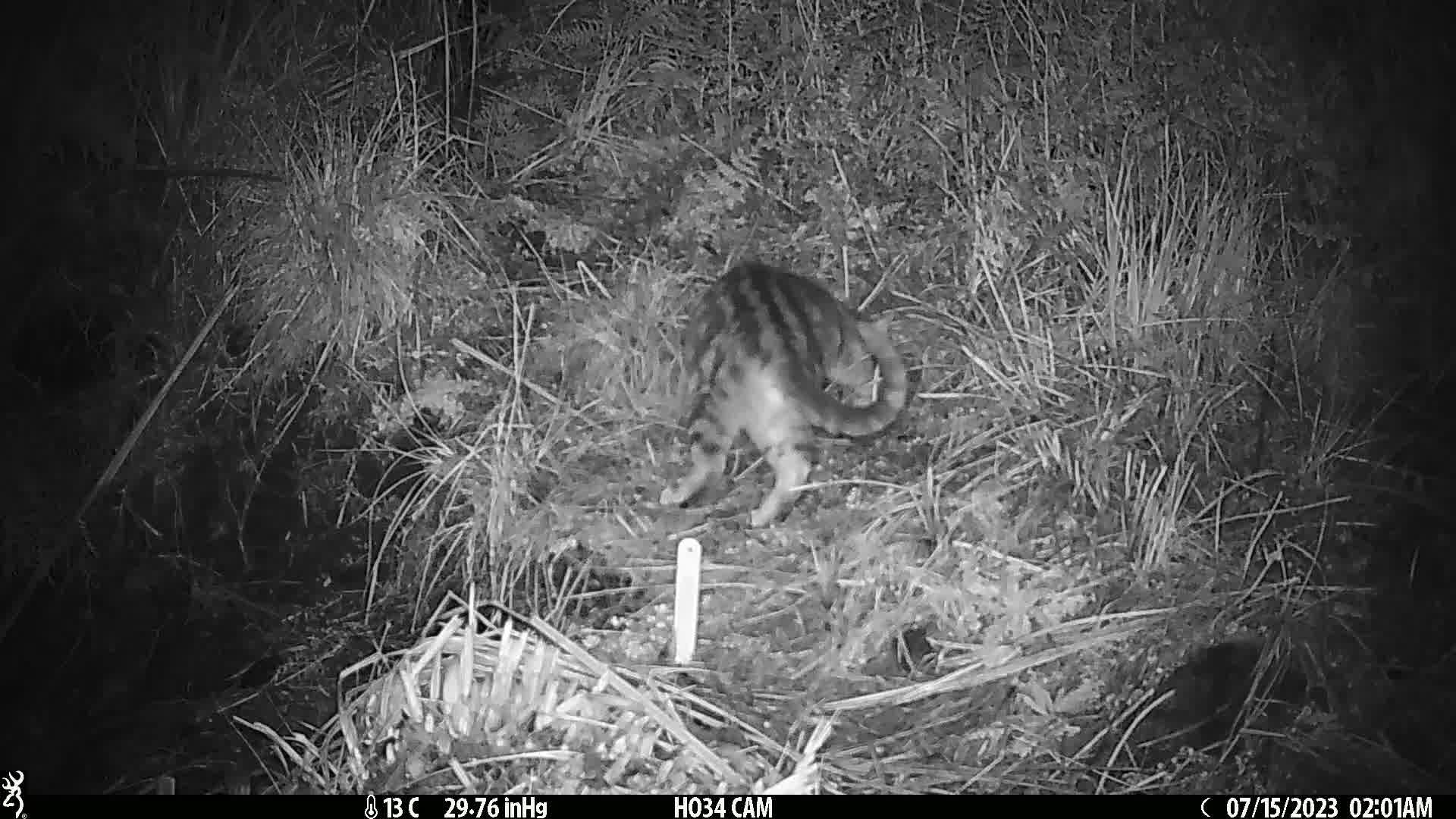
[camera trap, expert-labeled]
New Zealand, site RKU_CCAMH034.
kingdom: Animalia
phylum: Chordata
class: Mammalia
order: Carnivora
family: Felidae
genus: Felis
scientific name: Felis catus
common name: domestic cat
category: cat